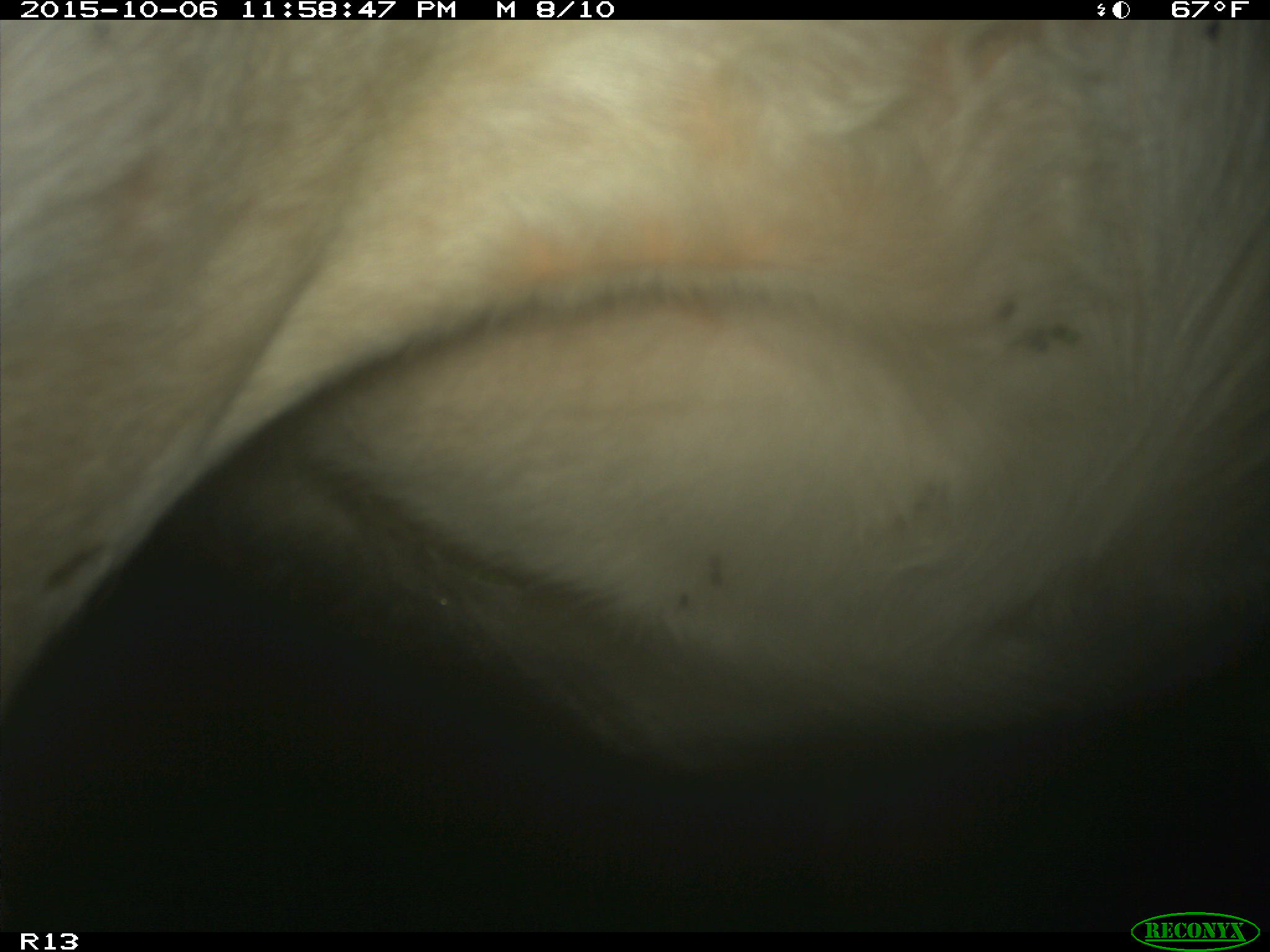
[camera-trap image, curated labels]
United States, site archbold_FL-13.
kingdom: Animalia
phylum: Chordata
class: Mammalia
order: Artiodactyla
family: Bovidae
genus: Bos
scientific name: Bos taurus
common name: domestic cow